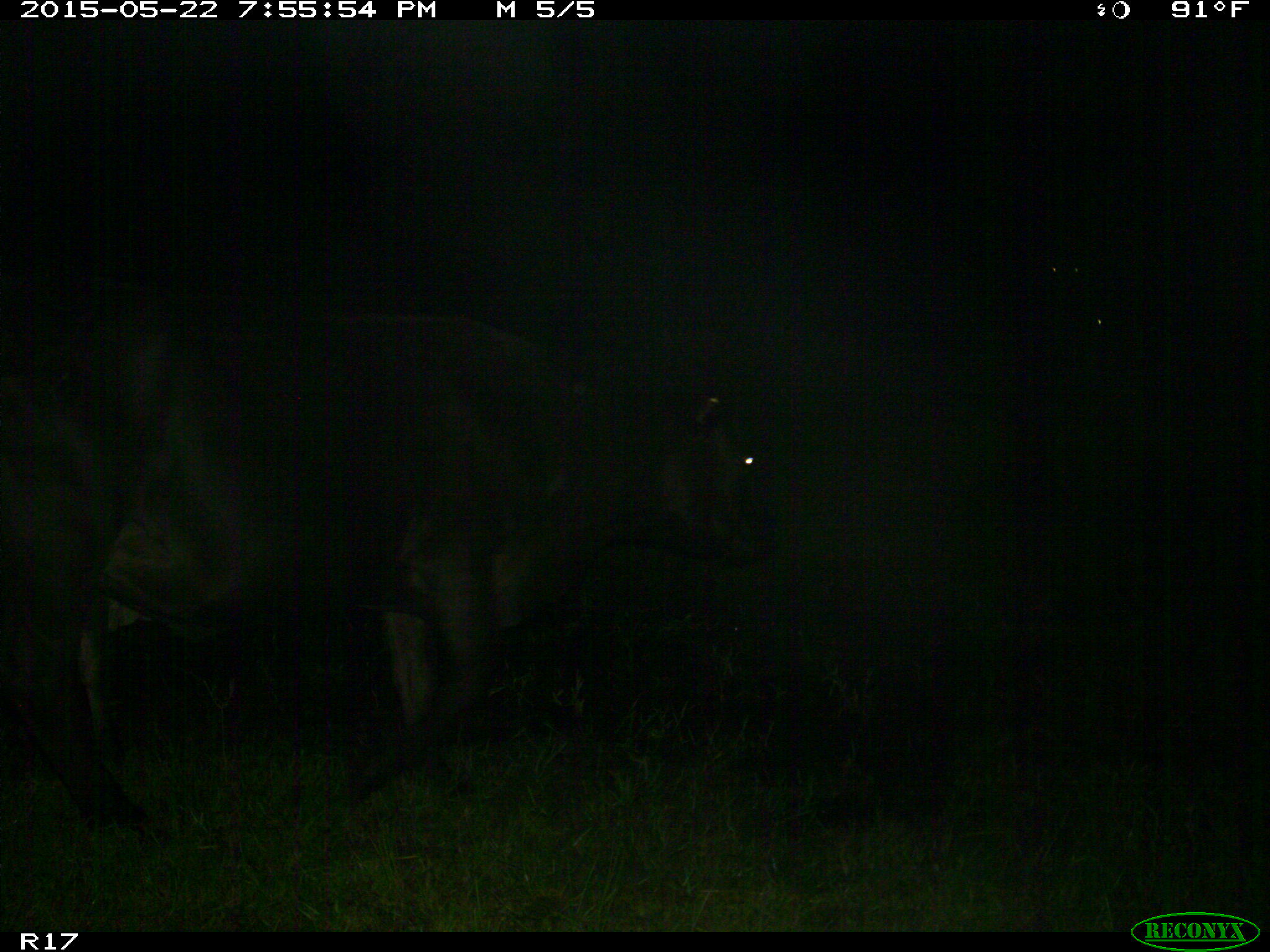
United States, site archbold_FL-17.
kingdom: Animalia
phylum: Chordata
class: Mammalia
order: Artiodactyla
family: Bovidae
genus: Bos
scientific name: Bos taurus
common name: domestic cow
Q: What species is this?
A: Bos taurus (domestic cow).